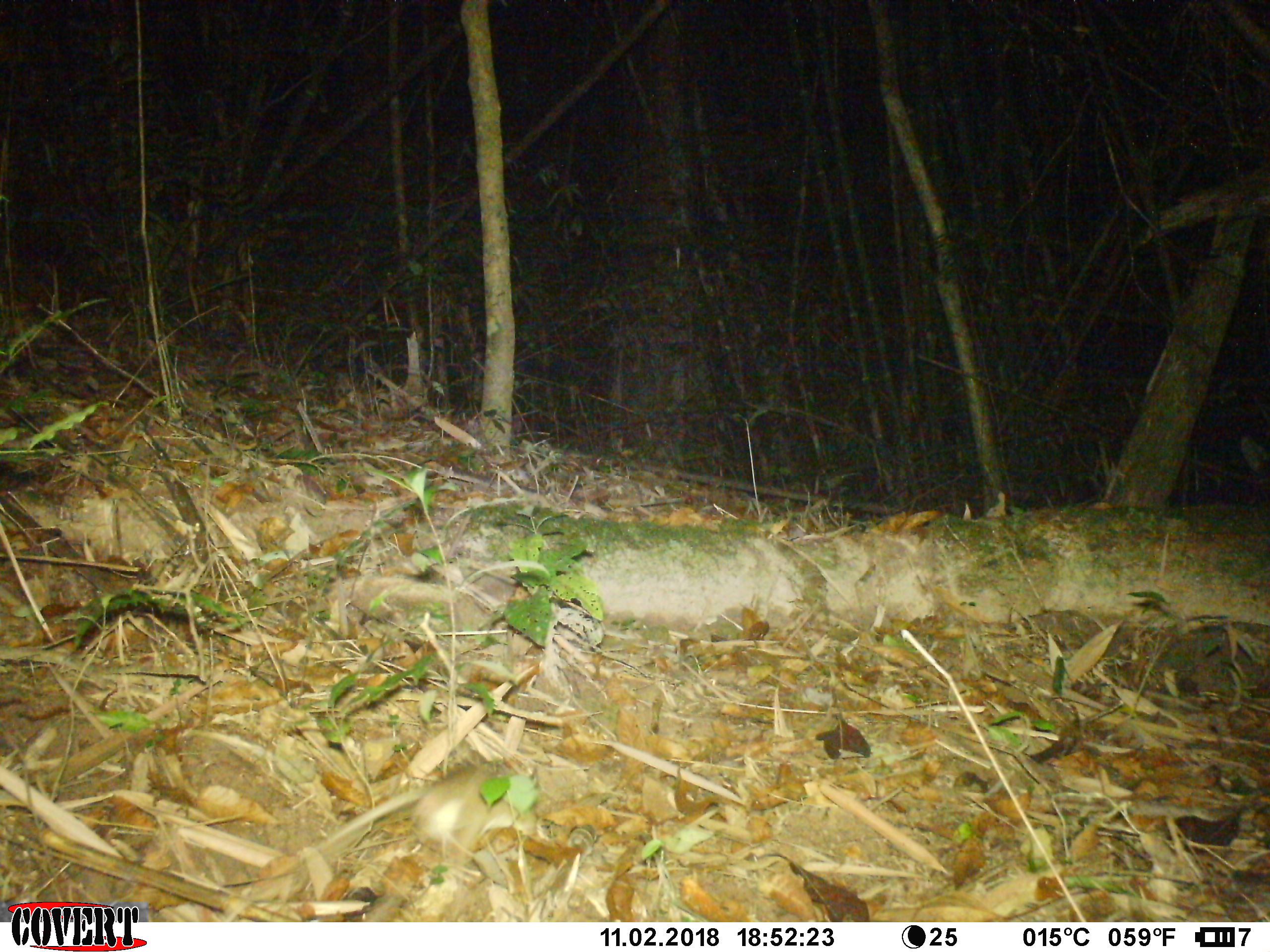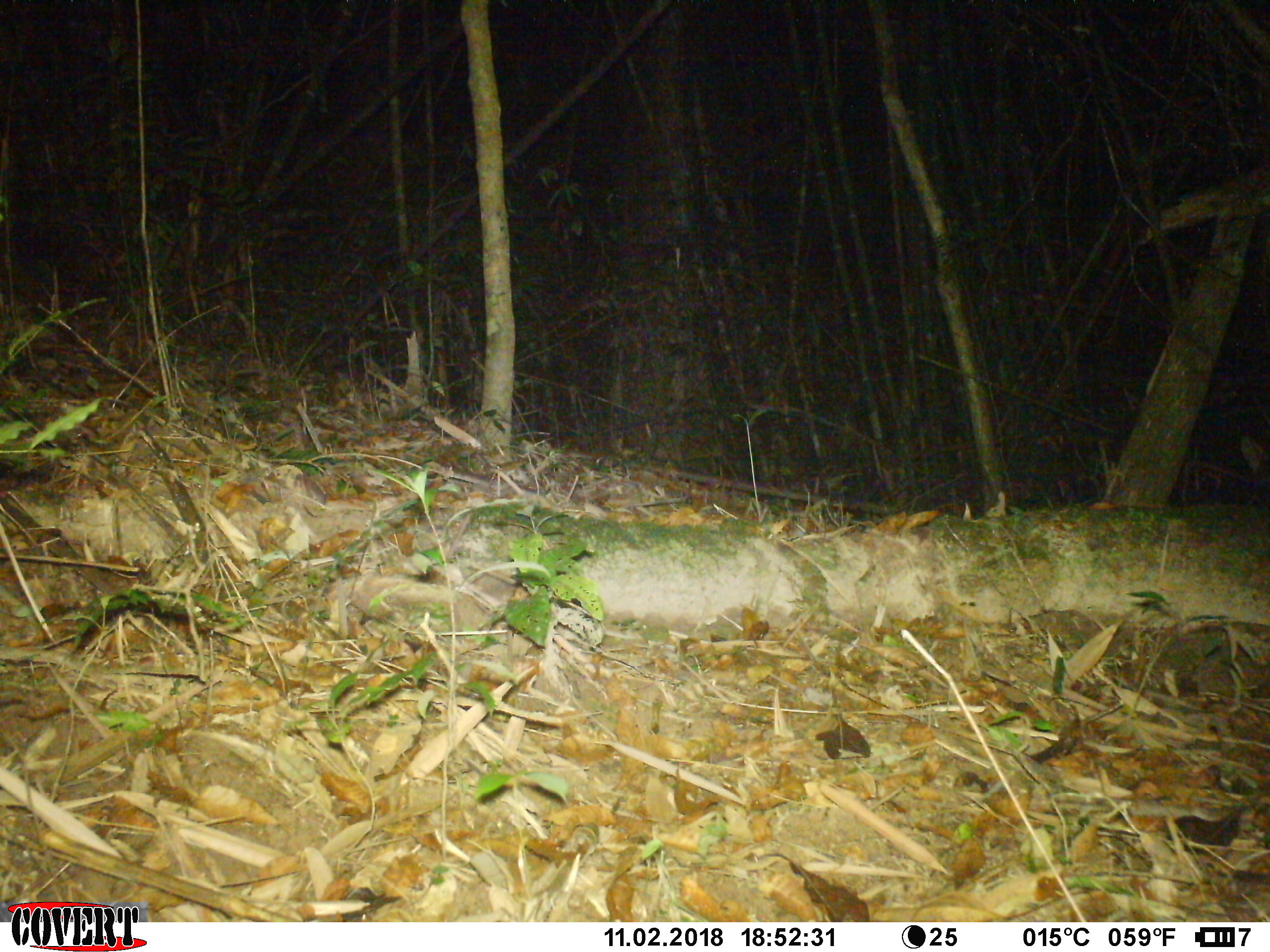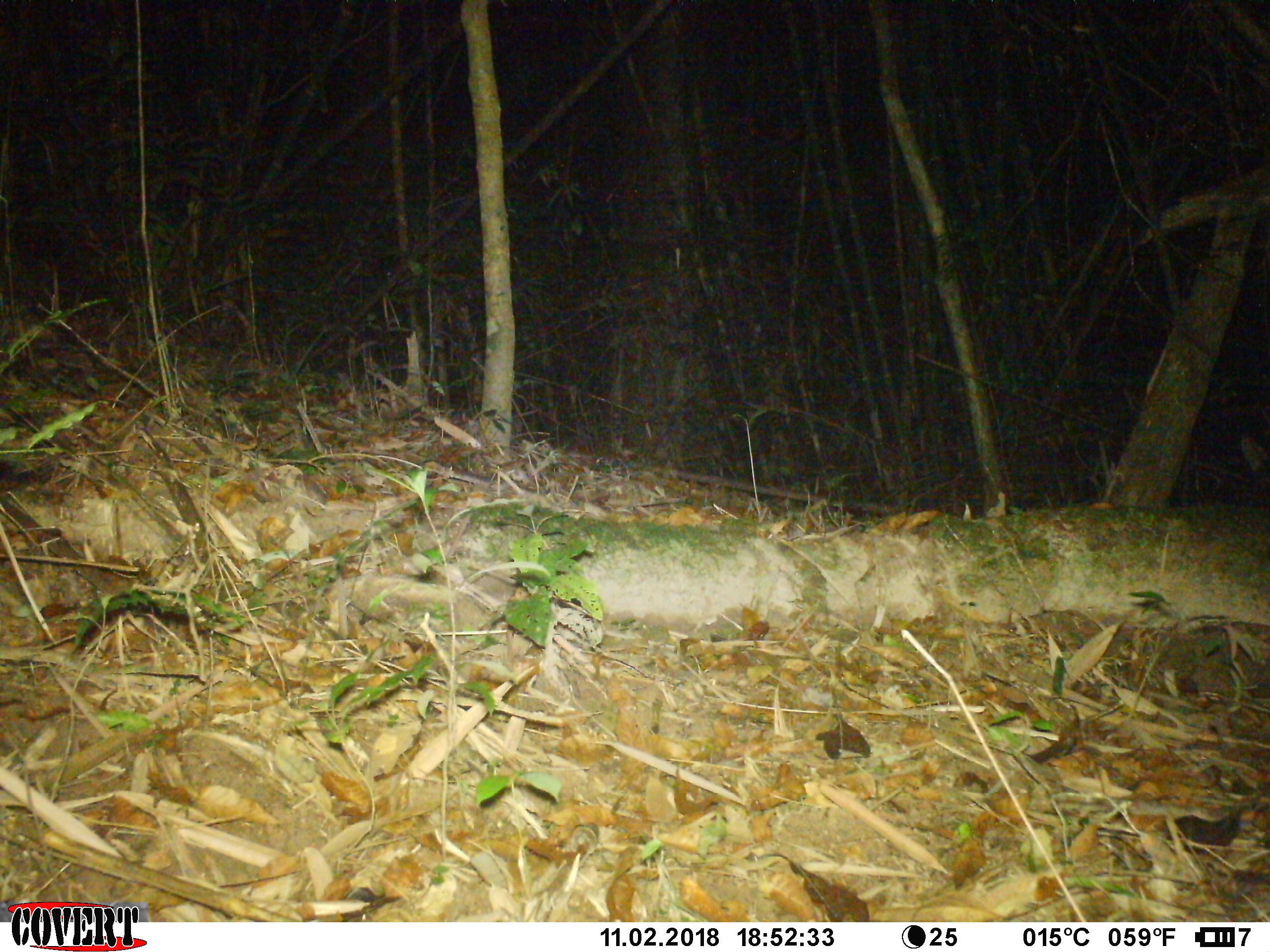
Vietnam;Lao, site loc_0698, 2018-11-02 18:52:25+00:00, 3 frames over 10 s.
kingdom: Animalia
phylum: Chordata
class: Mammalia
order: Rodentia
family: Muridae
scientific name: Muridae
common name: old-world mice and rats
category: unidentified murid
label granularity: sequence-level